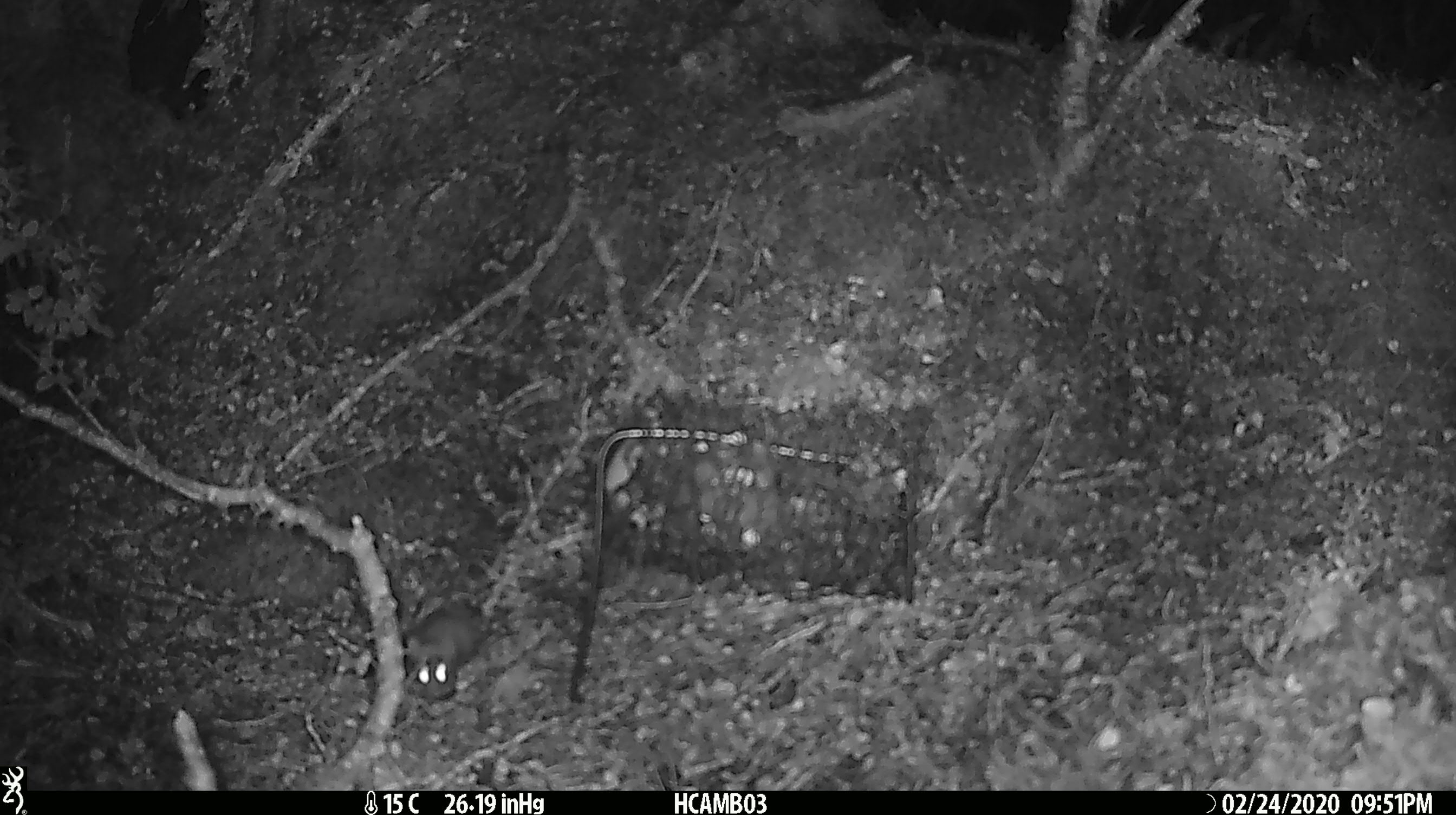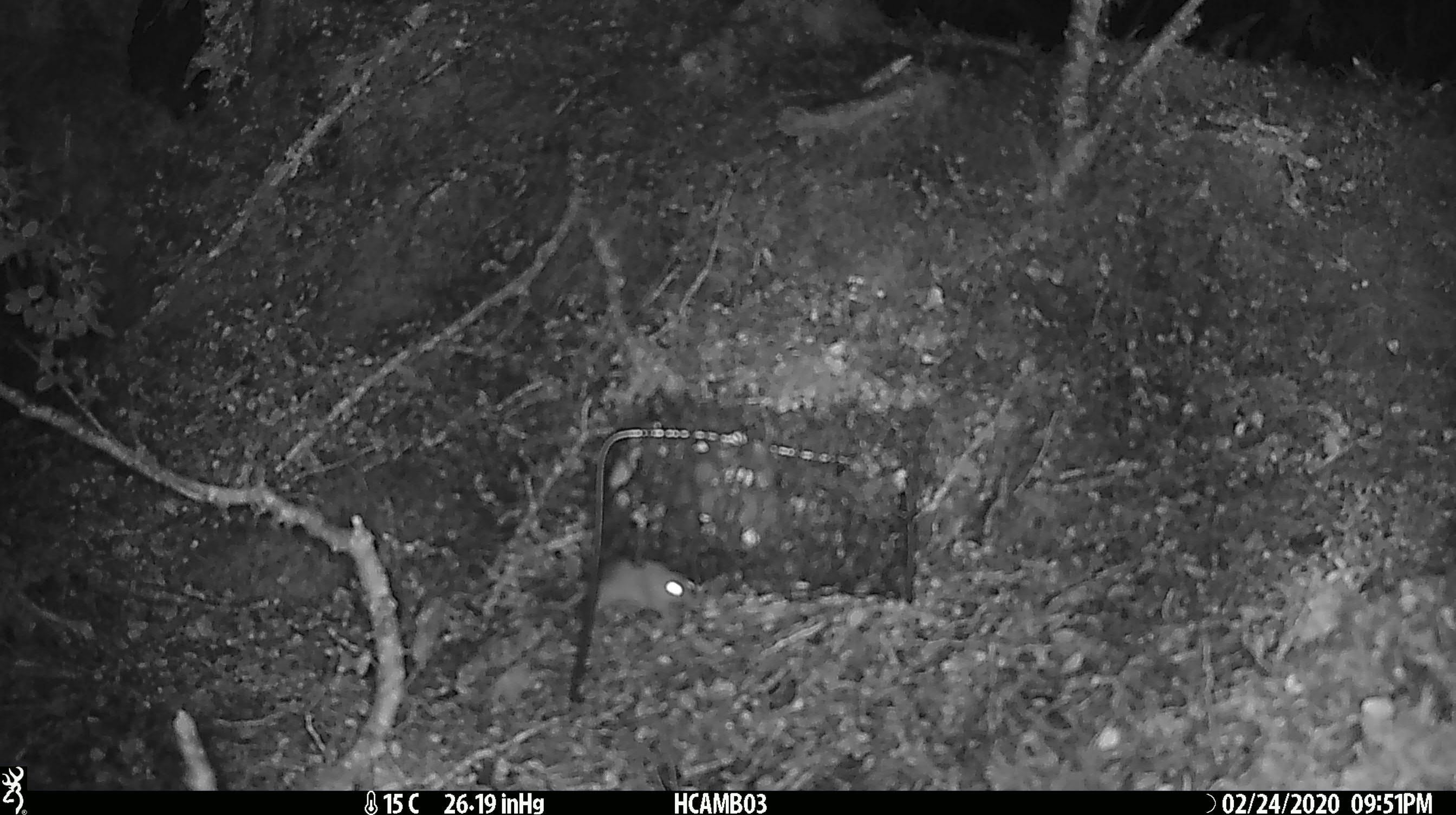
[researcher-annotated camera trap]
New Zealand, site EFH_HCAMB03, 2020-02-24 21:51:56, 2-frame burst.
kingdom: Animalia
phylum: Chordata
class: Mammalia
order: Rodentia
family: Muridae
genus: Mus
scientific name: Mus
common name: mouse